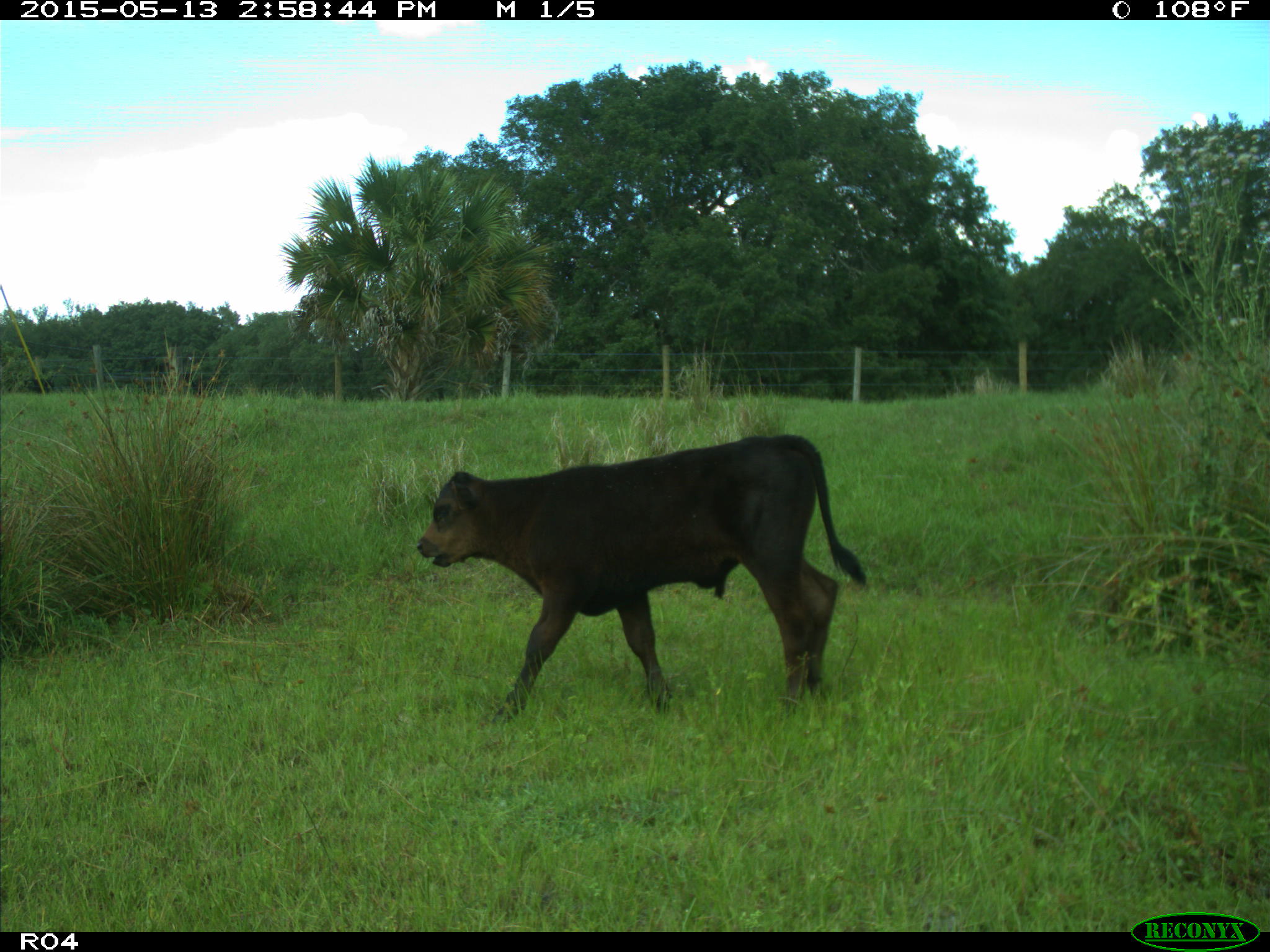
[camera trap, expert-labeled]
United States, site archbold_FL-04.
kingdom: Animalia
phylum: Chordata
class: Mammalia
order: Artiodactyla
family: Bovidae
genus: Bos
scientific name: Bos taurus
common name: domestic cow